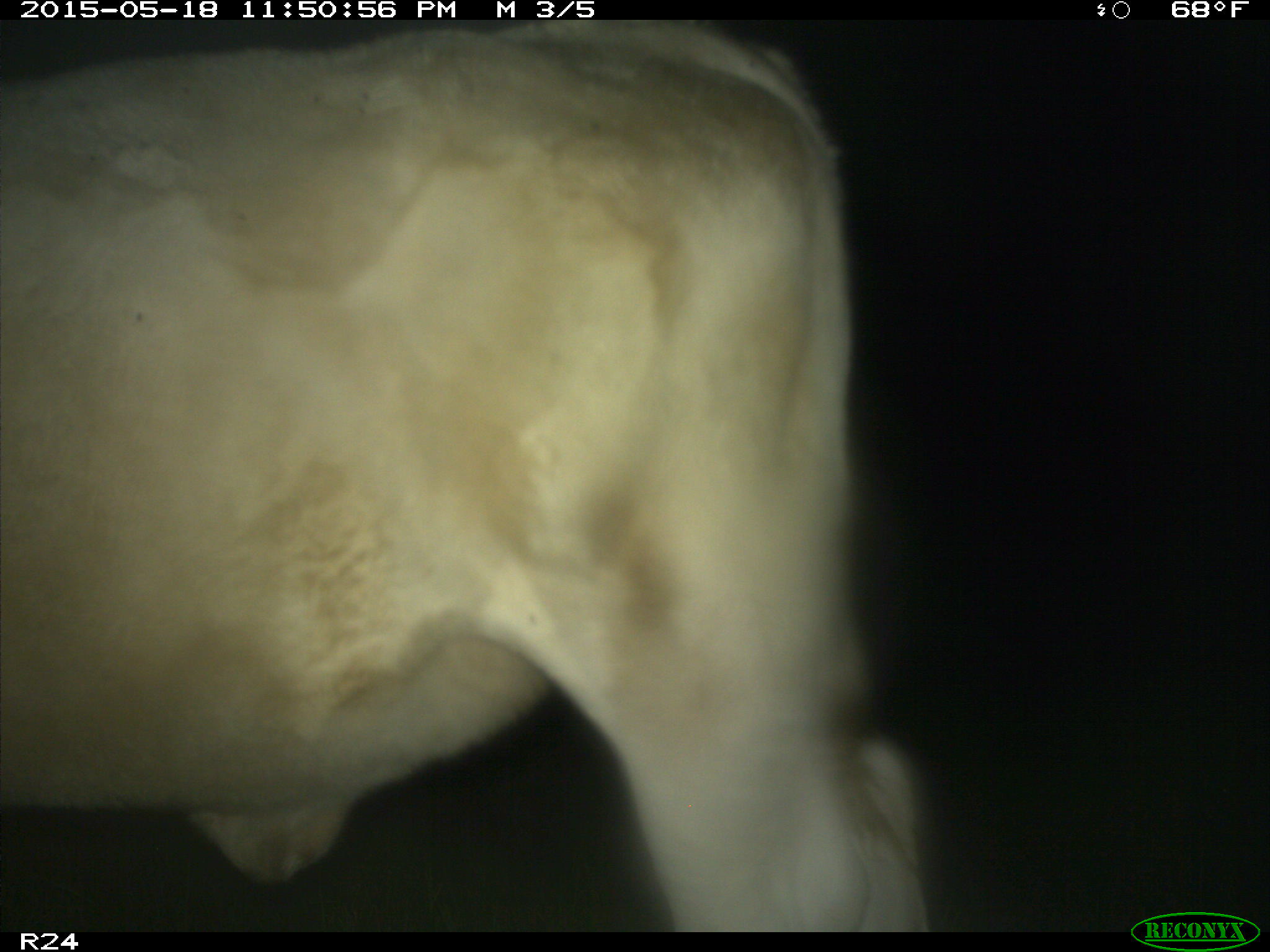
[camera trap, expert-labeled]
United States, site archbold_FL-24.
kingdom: Animalia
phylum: Chordata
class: Mammalia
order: Artiodactyla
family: Bovidae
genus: Bos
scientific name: Bos taurus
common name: domestic cow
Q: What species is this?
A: Bos taurus (domestic cow).